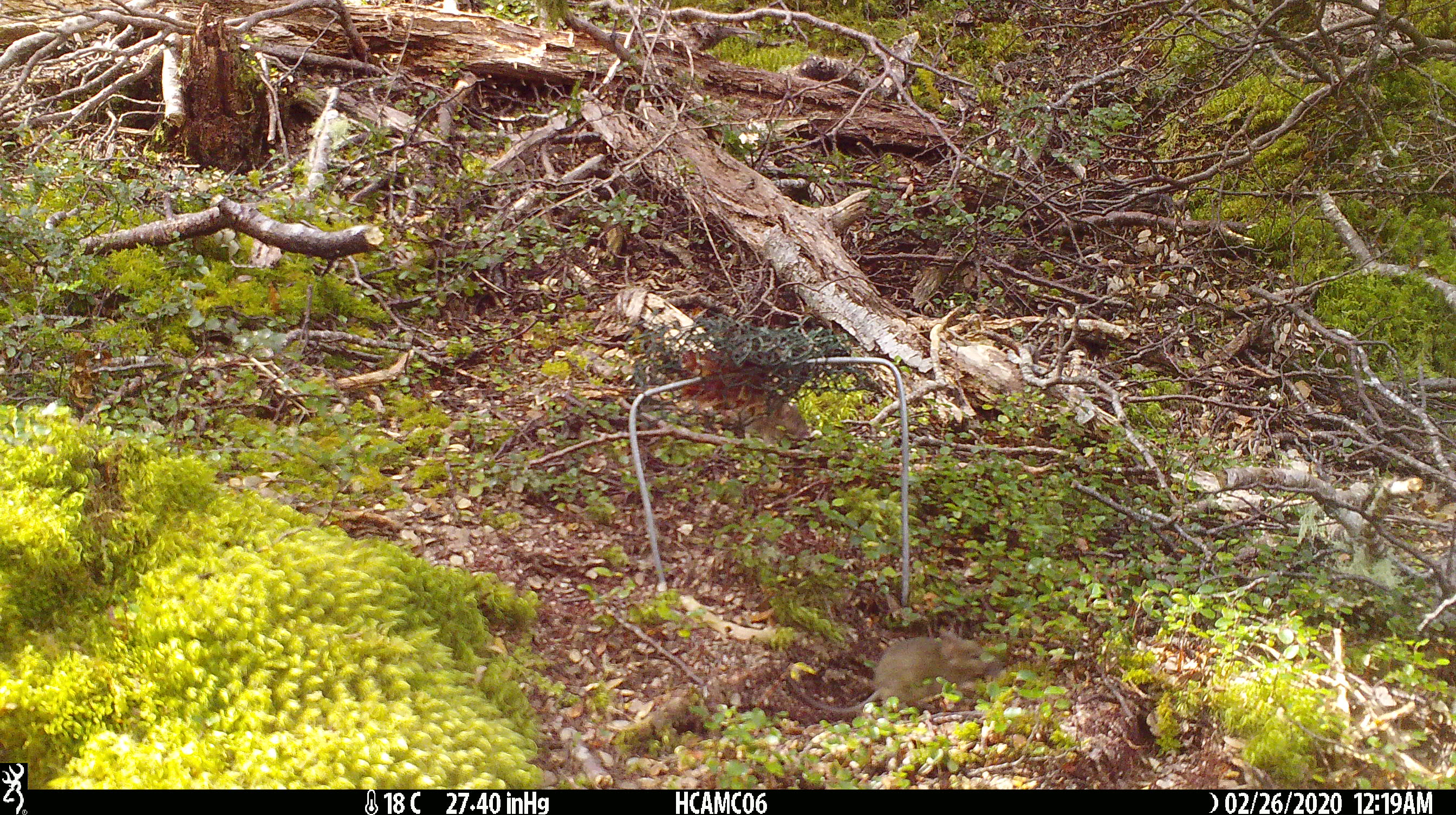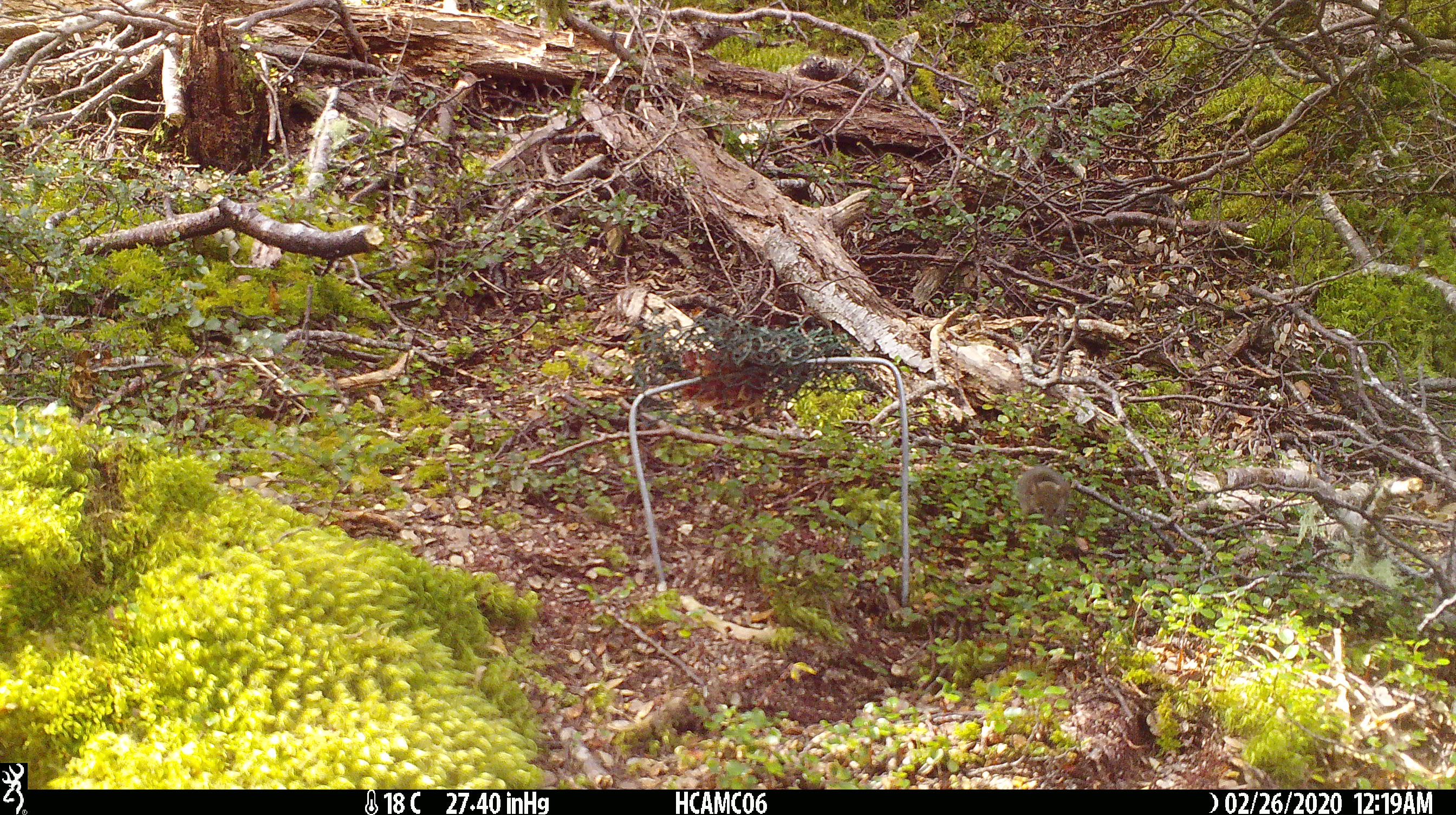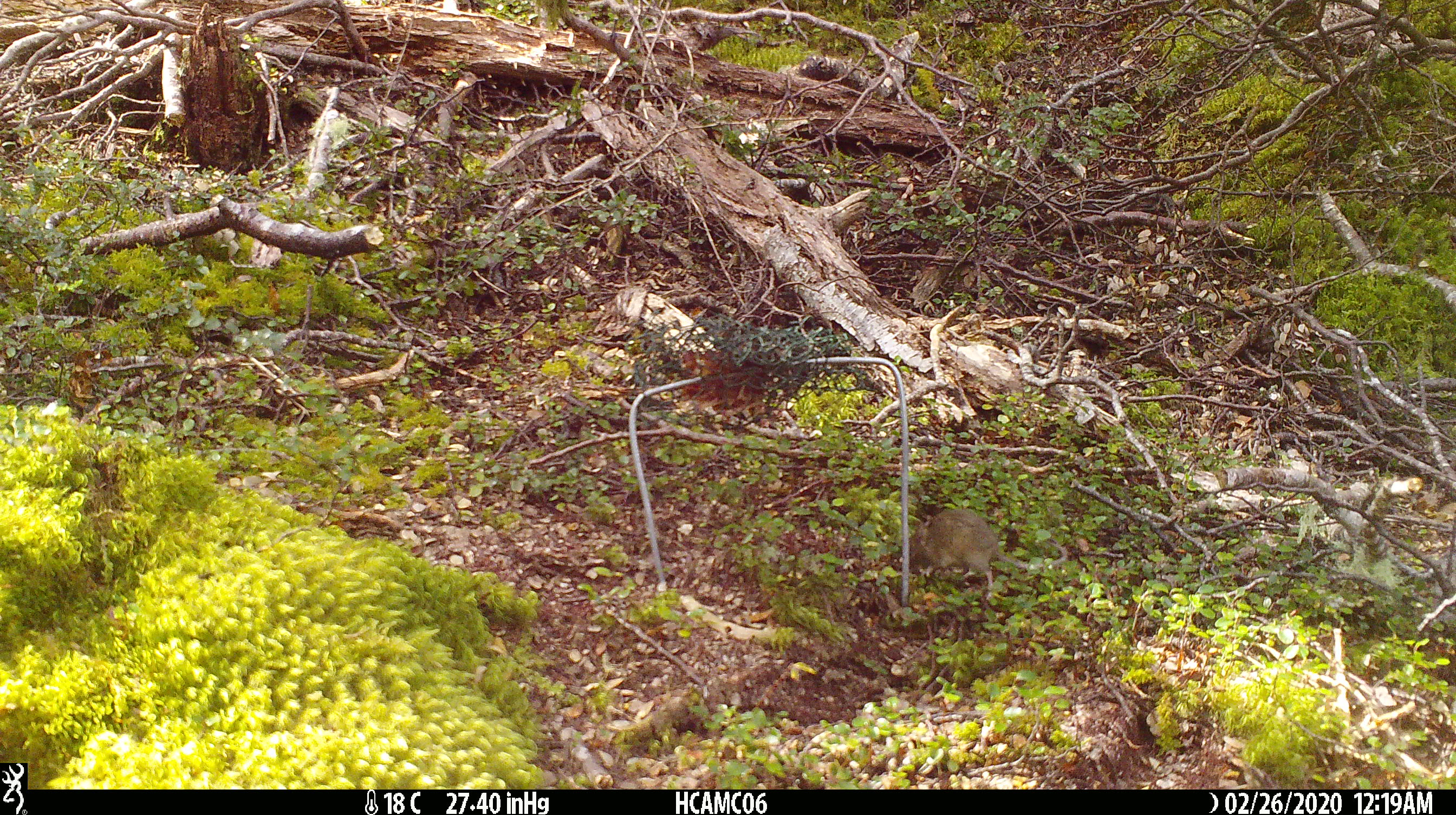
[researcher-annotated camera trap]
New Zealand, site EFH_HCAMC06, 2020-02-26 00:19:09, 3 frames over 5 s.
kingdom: Animalia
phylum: Chordata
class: Mammalia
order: Rodentia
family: Muridae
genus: Mus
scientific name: Mus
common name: mouse